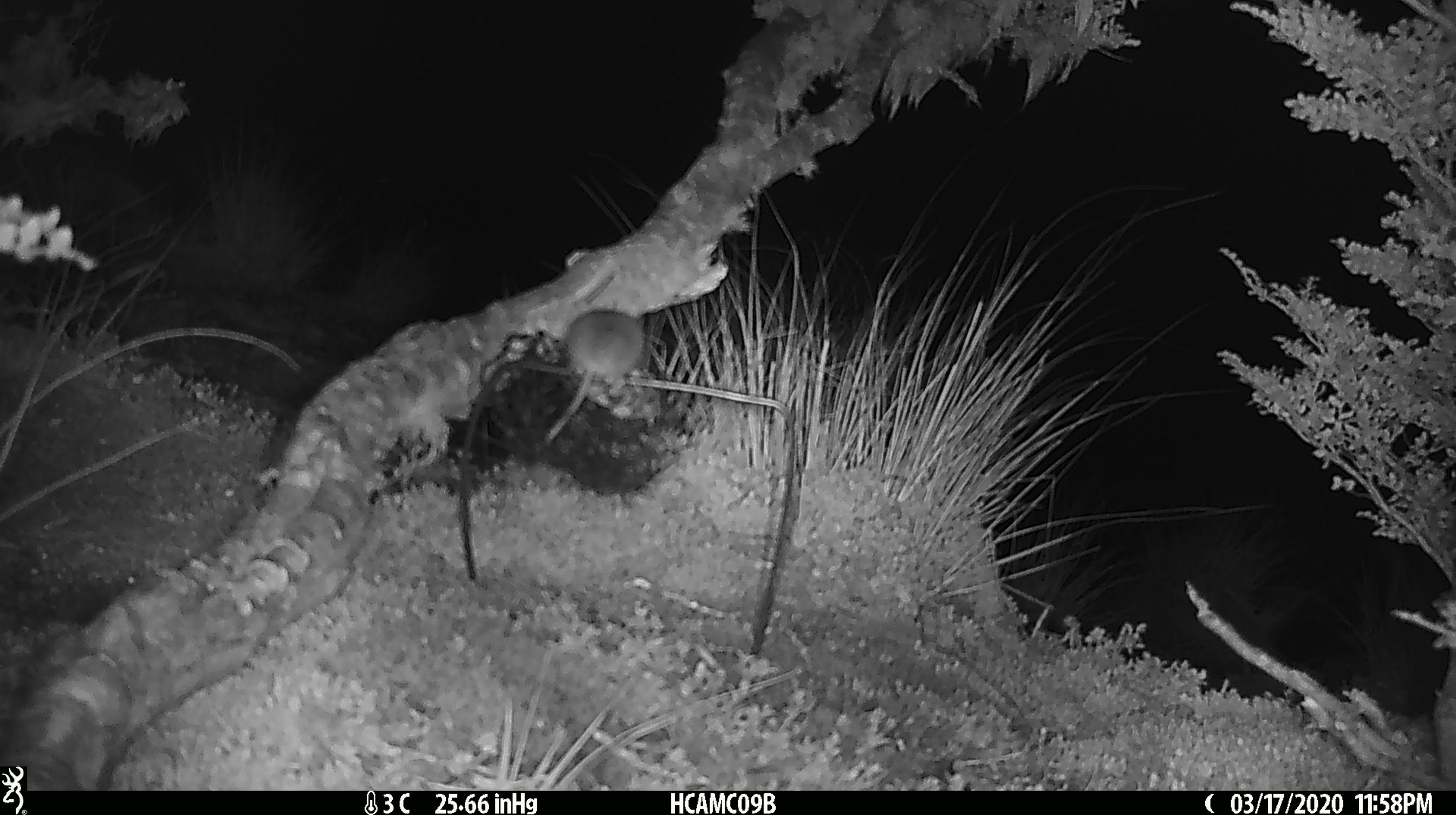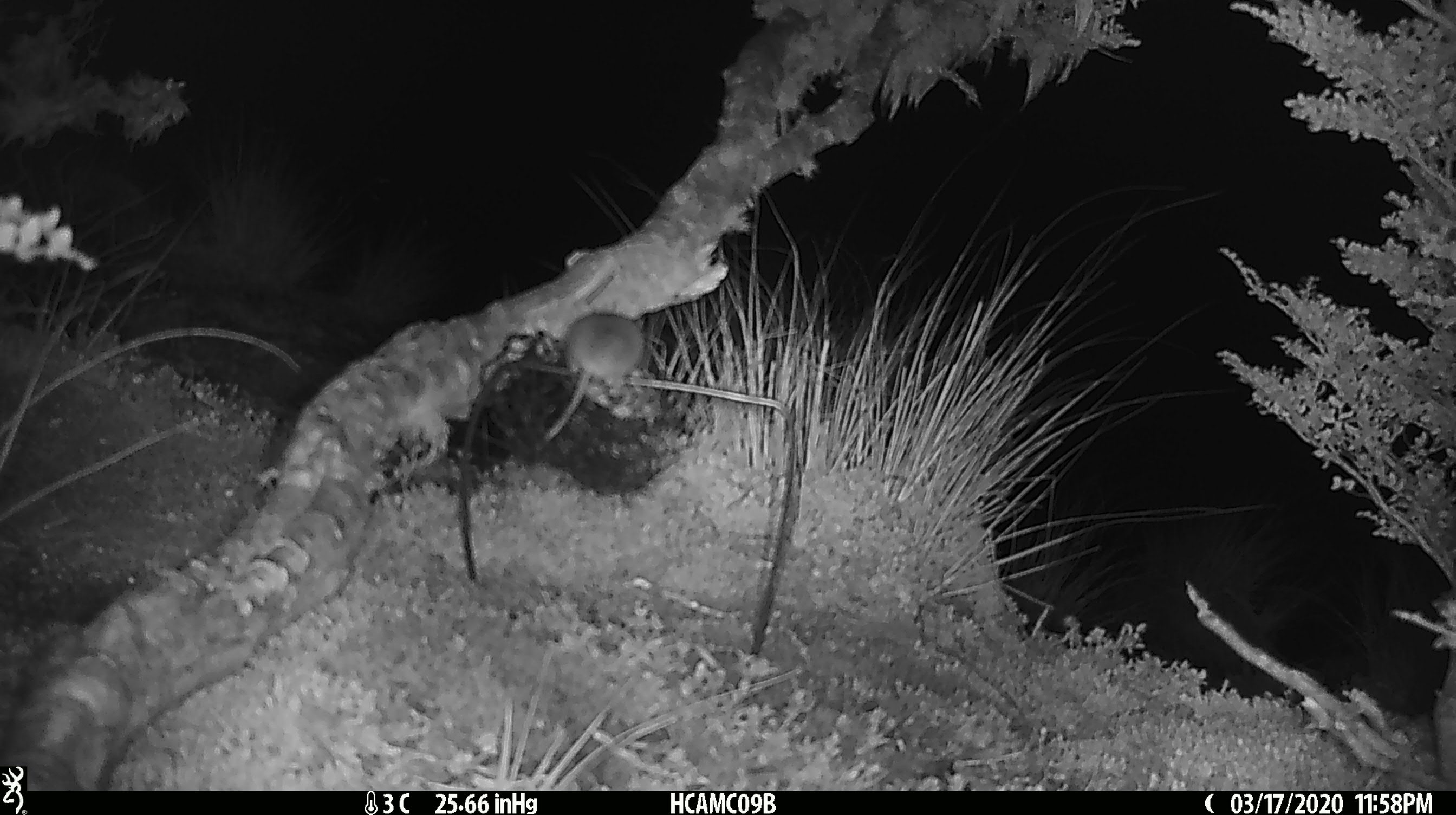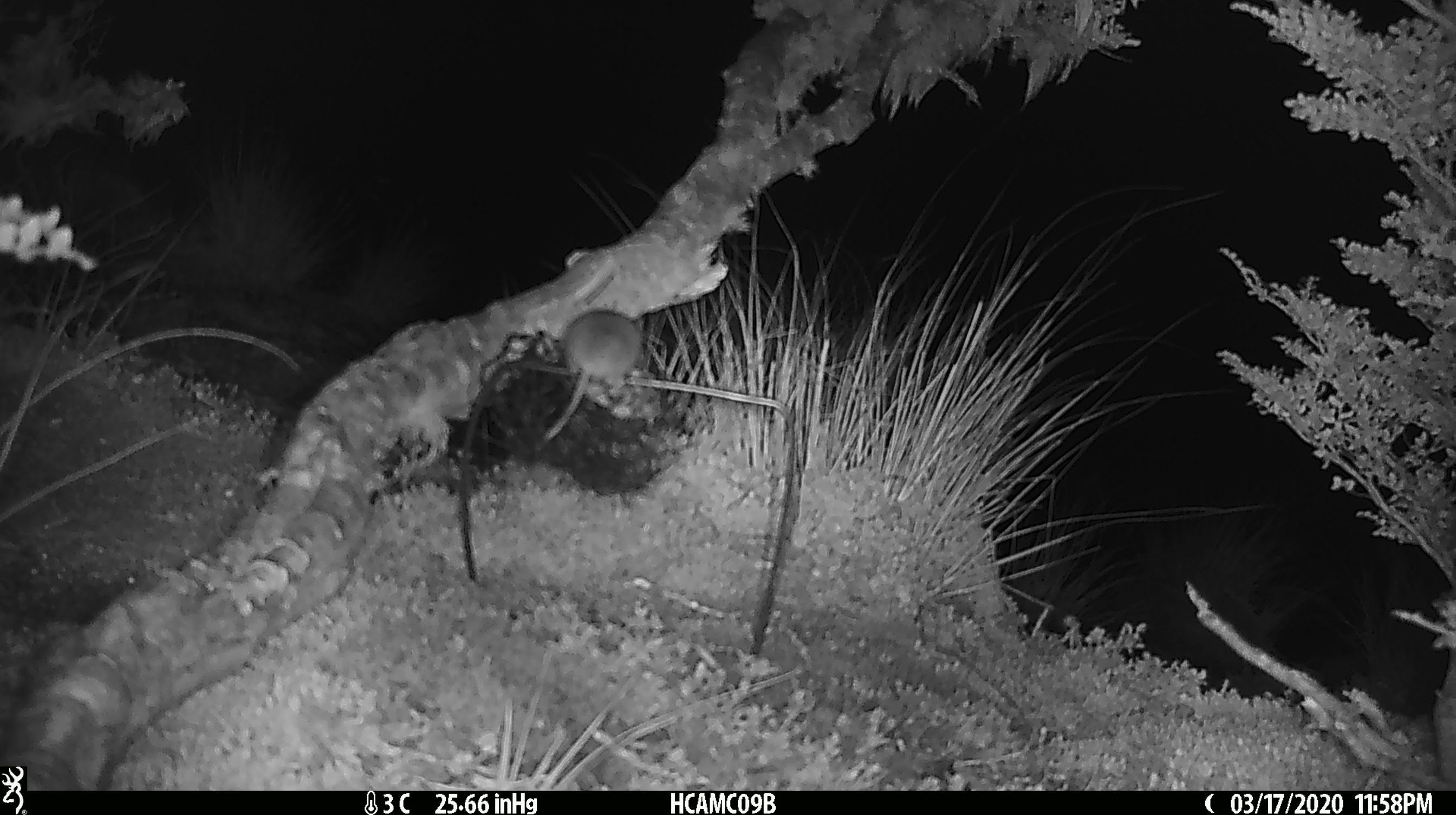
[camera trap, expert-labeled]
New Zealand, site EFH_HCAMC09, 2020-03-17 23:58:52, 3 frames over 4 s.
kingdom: Animalia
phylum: Chordata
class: Mammalia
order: Rodentia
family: Muridae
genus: Mus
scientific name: Mus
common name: mouse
Mouse (Mus).